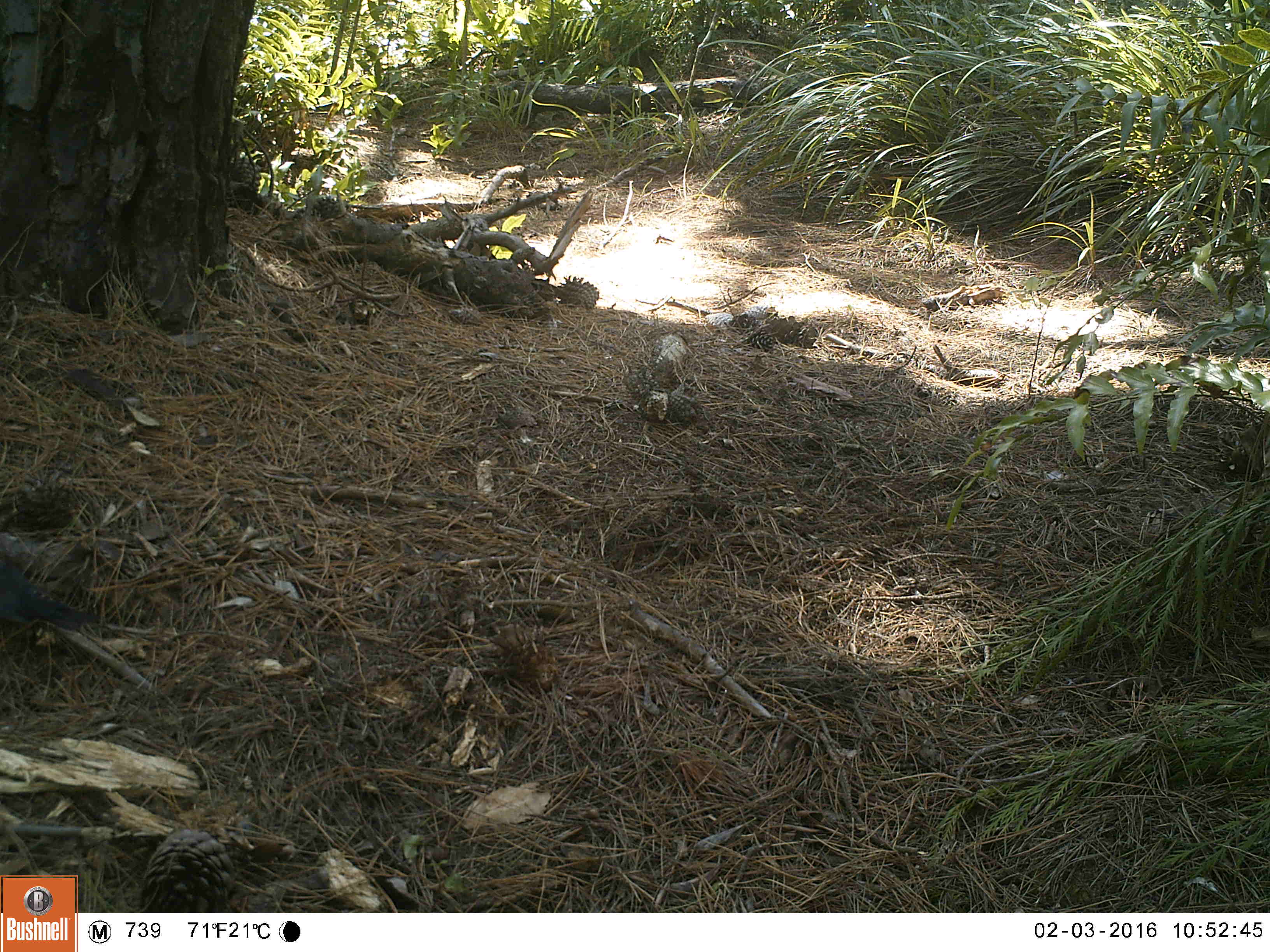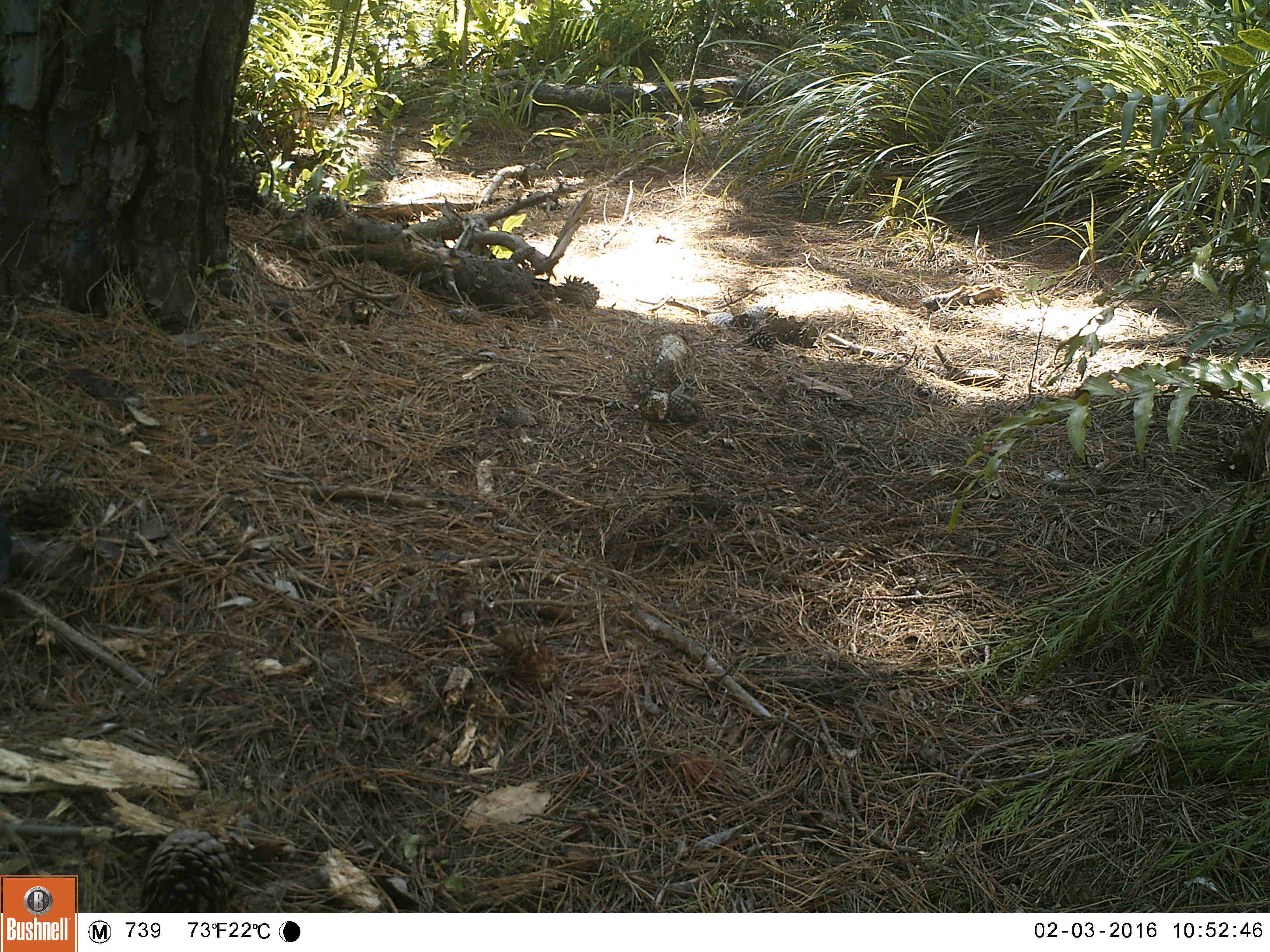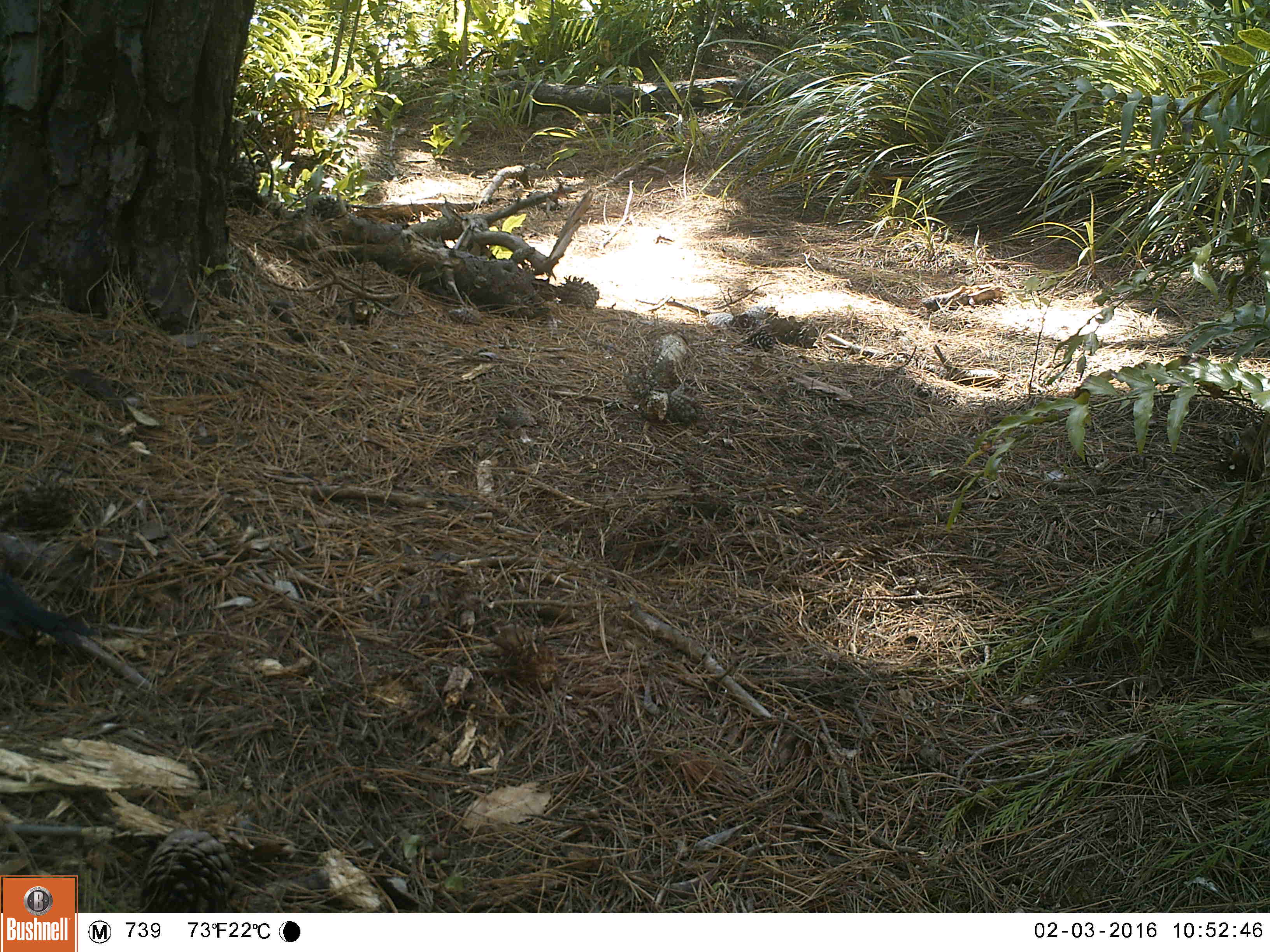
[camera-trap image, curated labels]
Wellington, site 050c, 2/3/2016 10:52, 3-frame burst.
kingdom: Animalia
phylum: Chordata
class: Aves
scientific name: Aves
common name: bird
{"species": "bird (Aves)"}